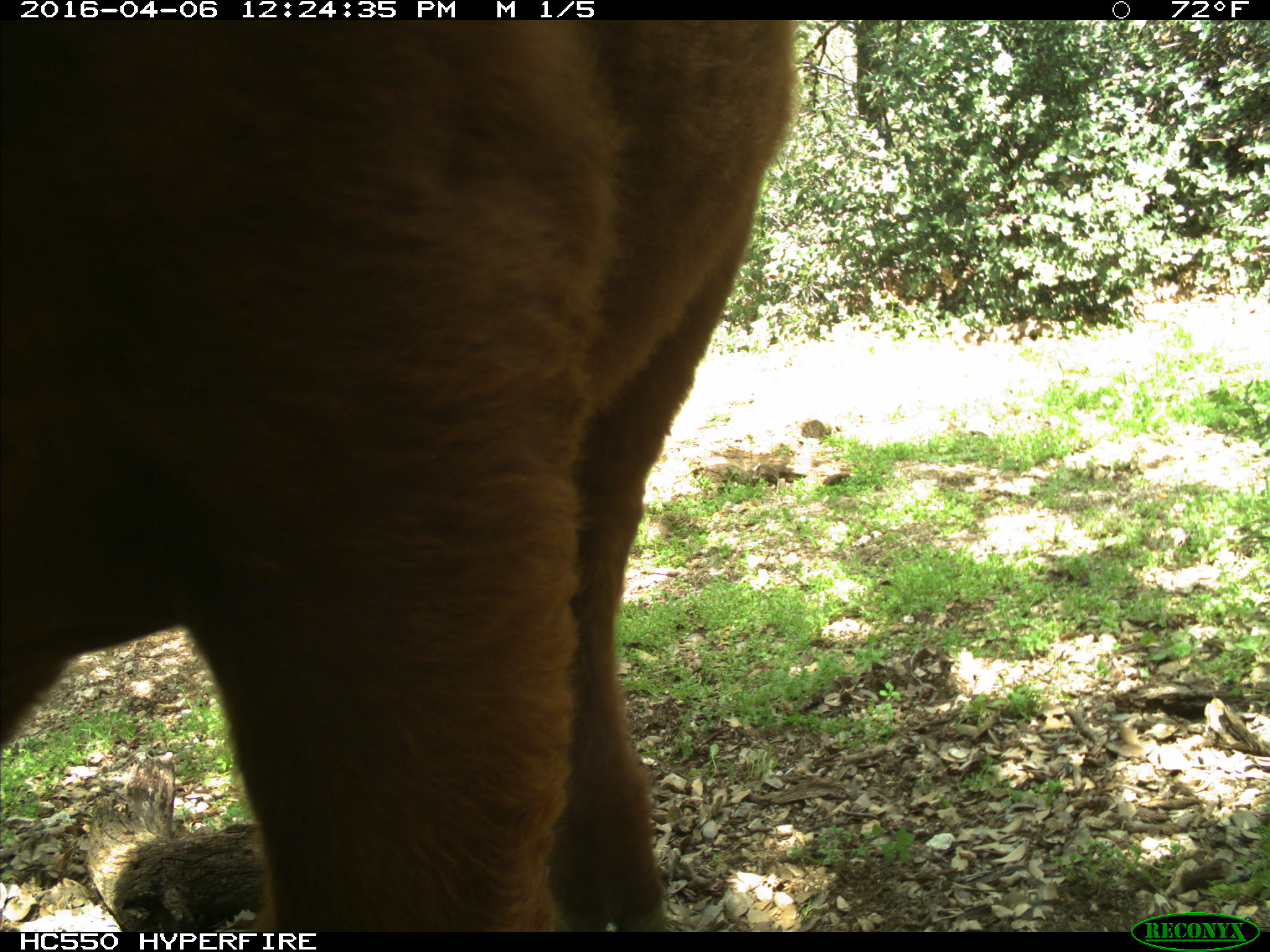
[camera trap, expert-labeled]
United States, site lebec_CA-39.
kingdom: Animalia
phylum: Chordata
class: Mammalia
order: Artiodactyla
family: Bovidae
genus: Bos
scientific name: Bos taurus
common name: domestic cow